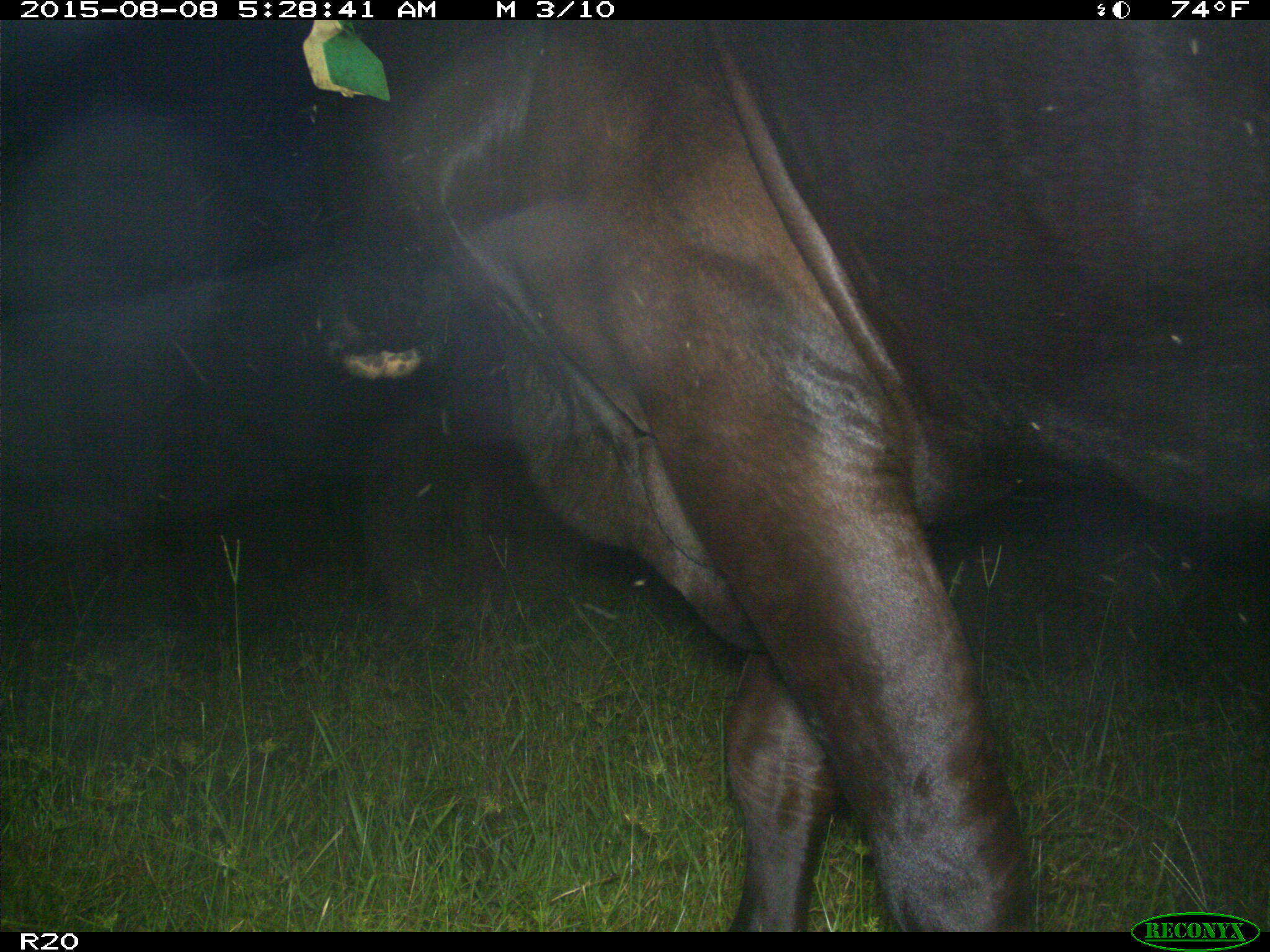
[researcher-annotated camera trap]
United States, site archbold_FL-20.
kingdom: Animalia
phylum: Chordata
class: Mammalia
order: Artiodactyla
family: Bovidae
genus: Bos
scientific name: Bos taurus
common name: domestic cow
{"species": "Bos taurus (domestic cow)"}